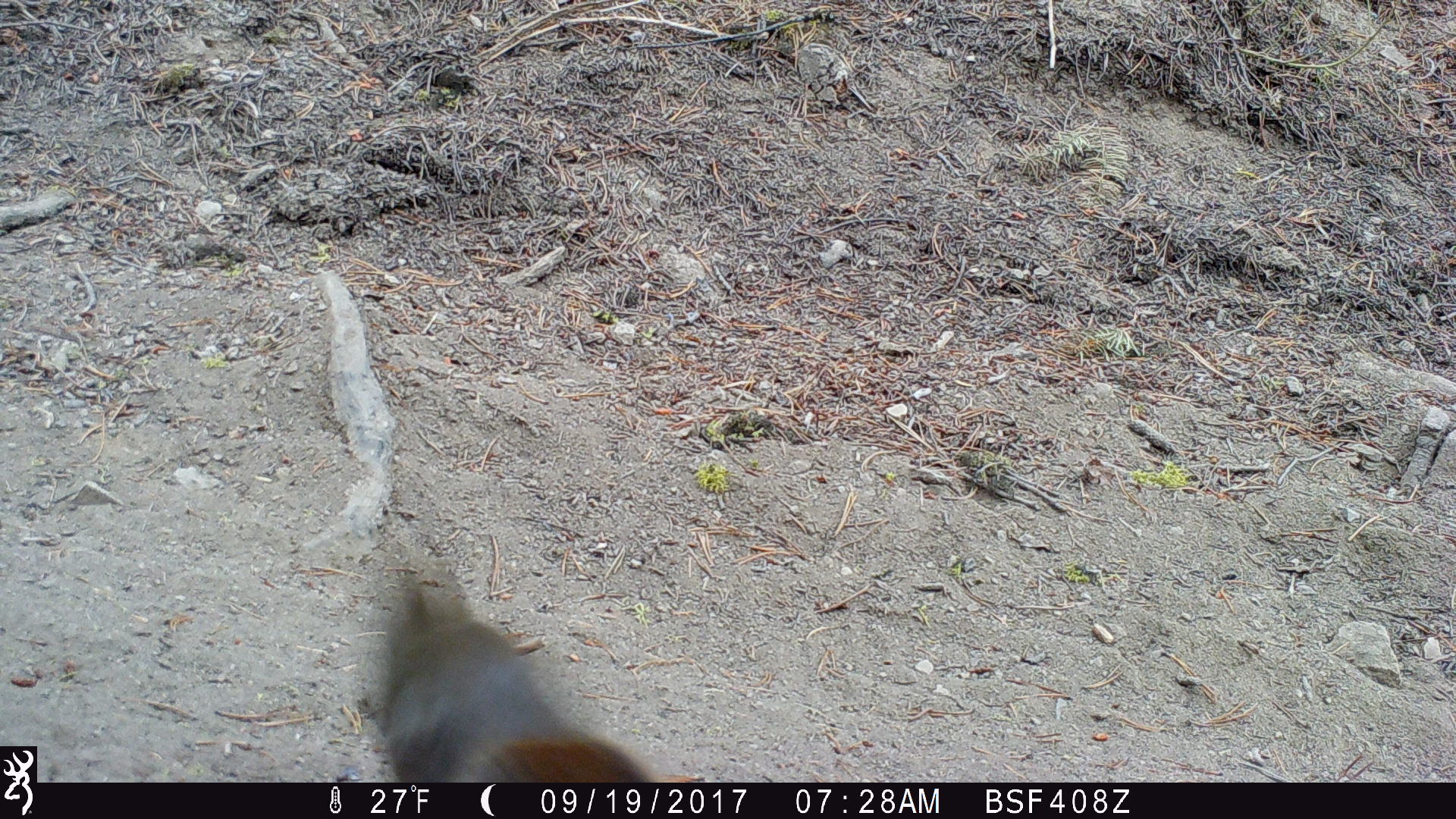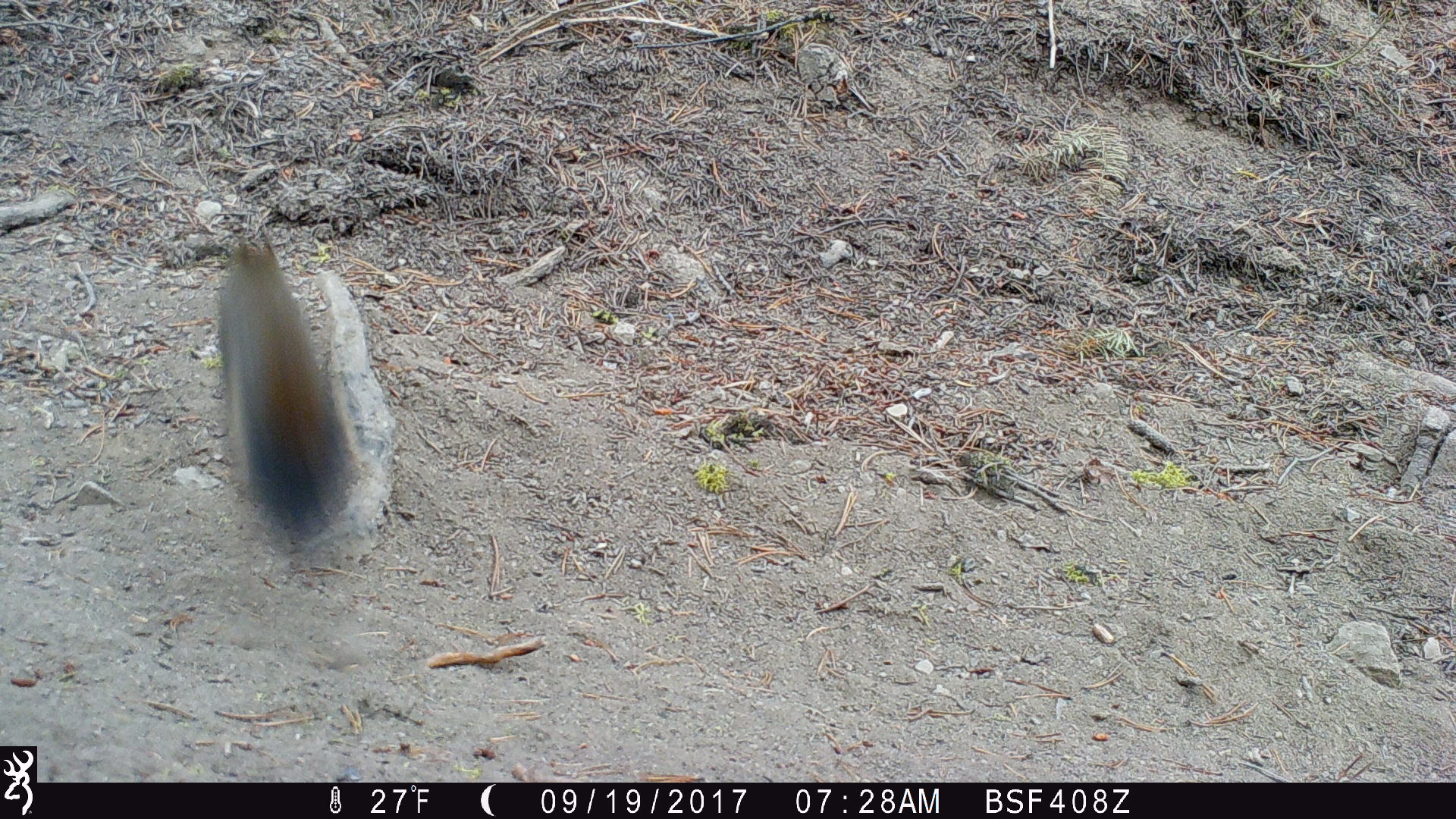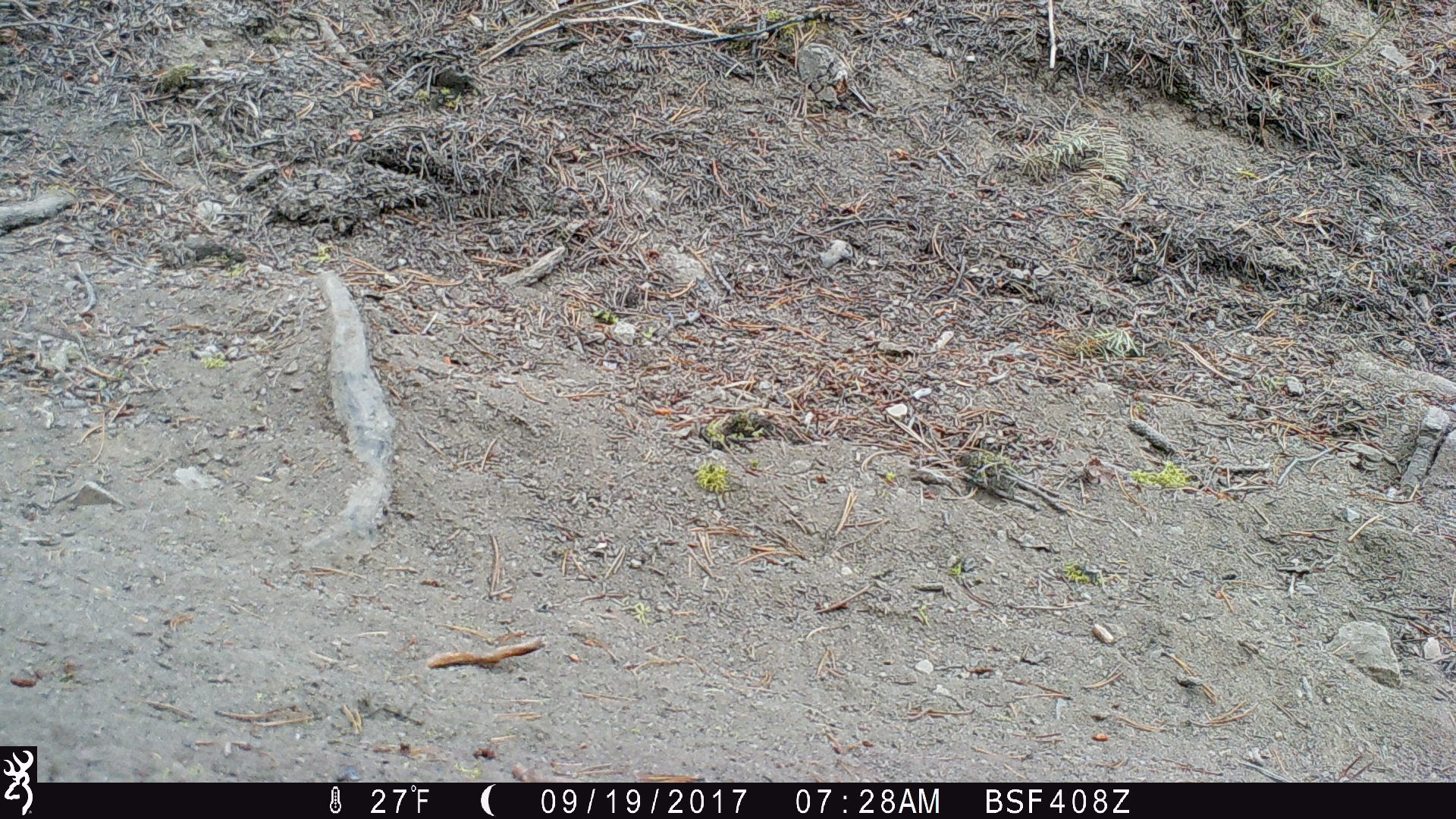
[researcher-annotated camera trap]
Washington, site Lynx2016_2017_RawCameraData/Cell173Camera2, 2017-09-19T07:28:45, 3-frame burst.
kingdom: Animalia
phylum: Chordata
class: Mammalia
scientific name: Mammalia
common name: small mammal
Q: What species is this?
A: Small mammal (Mammalia).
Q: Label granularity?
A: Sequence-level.